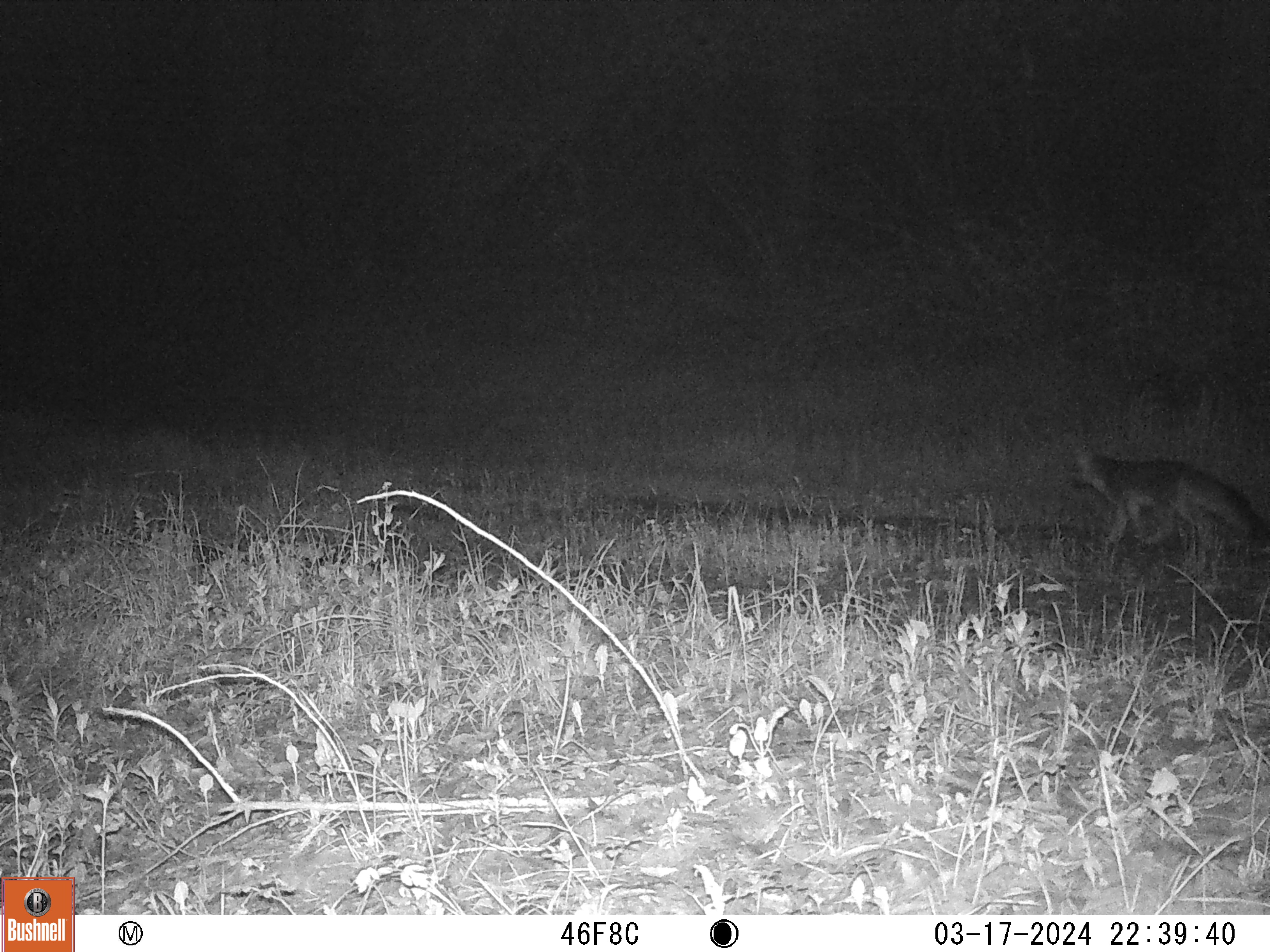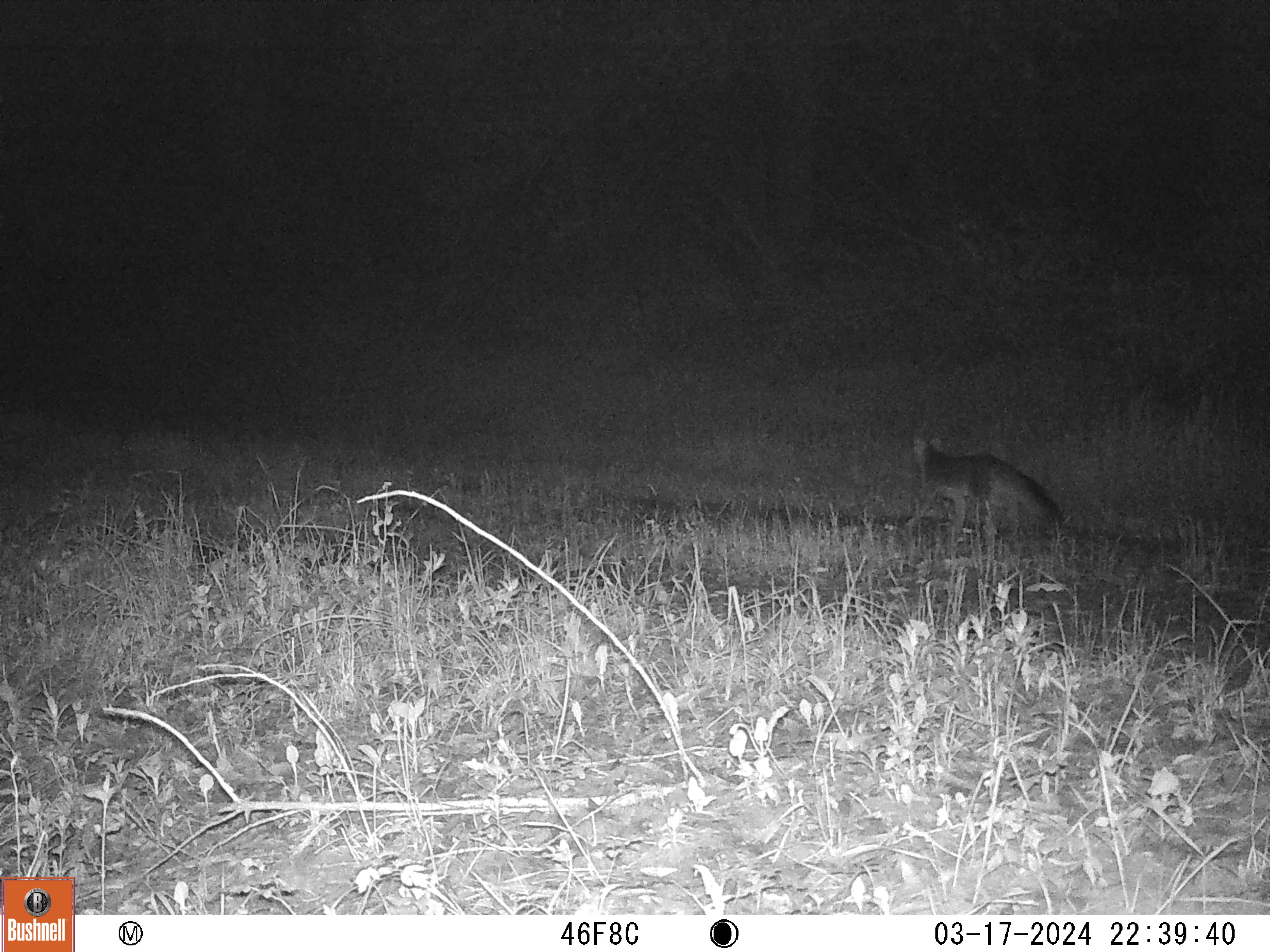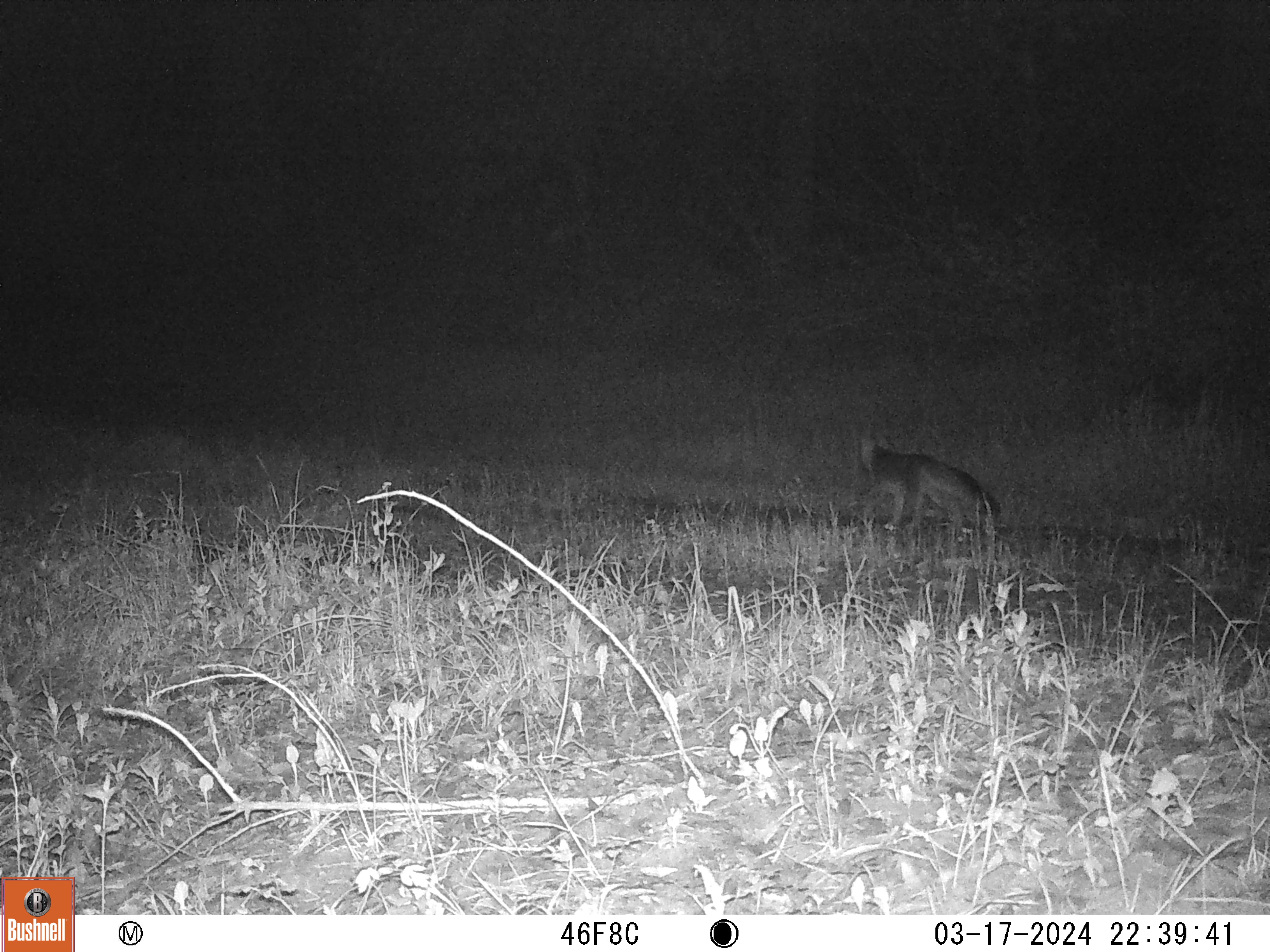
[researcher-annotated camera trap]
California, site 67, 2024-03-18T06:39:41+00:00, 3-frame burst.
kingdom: Animalia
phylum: Chordata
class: Mammalia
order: Carnivora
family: Canidae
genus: Urocyon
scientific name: Urocyon cinereoargenteus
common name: gray fox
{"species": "gray fox (Urocyon cinereoargenteus)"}